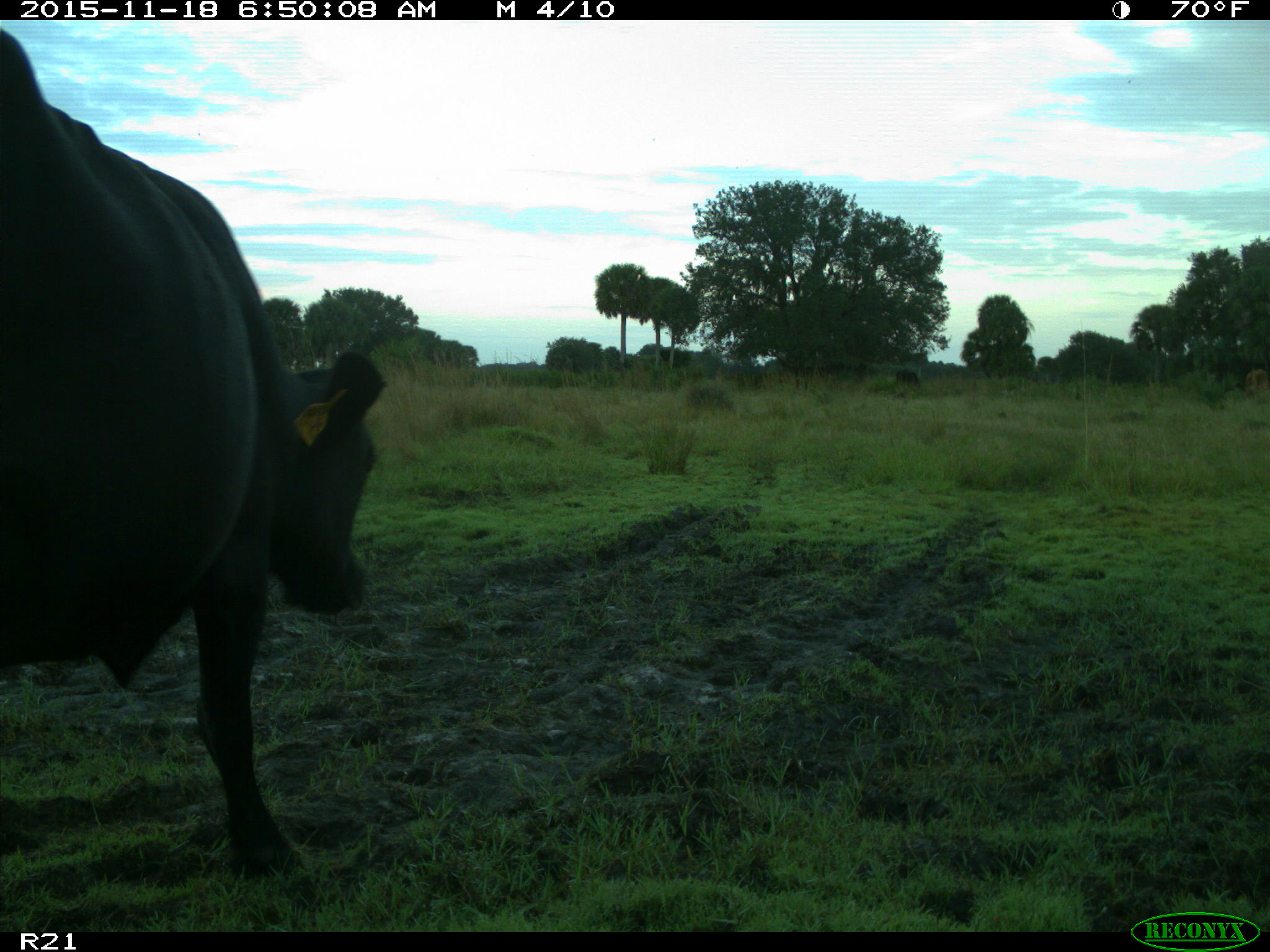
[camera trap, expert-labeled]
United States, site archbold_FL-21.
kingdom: Animalia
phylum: Chordata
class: Mammalia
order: Artiodactyla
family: Bovidae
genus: Bos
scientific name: Bos taurus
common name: domestic cow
Bos taurus (domestic cow).